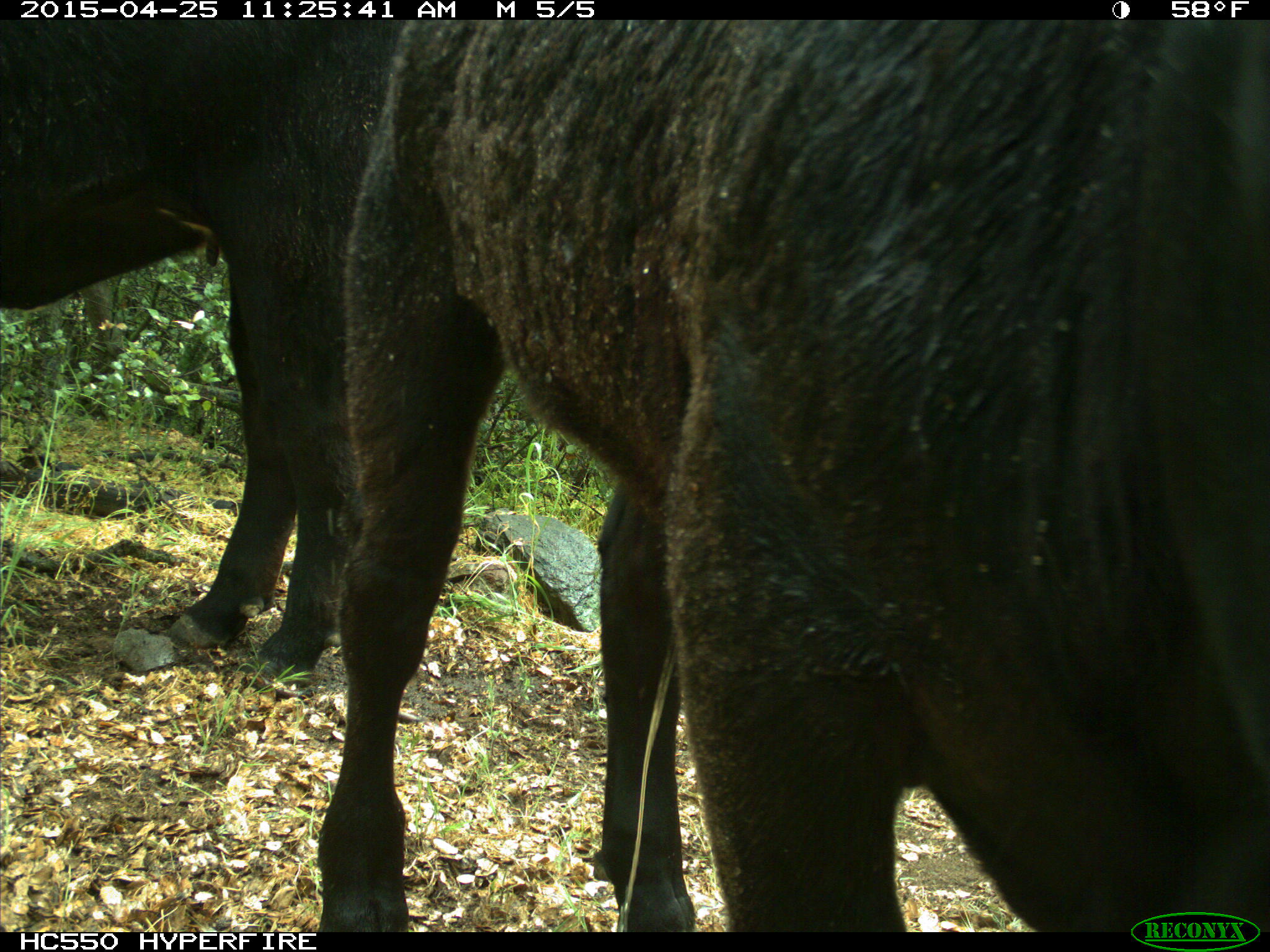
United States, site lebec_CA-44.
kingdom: Animalia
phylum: Chordata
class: Mammalia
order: Artiodactyla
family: Suidae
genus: Sus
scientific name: Sus scrofa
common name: wild boar